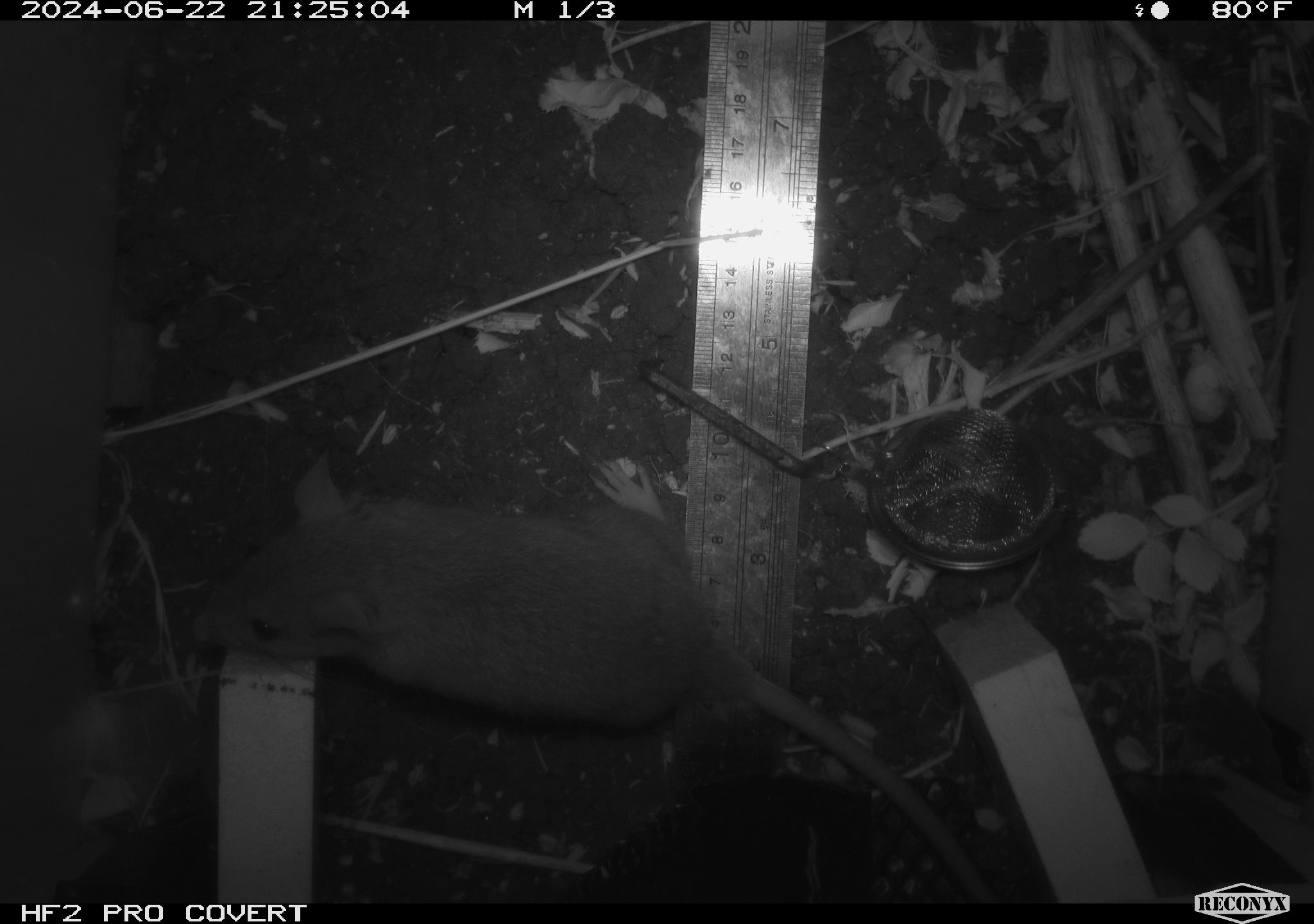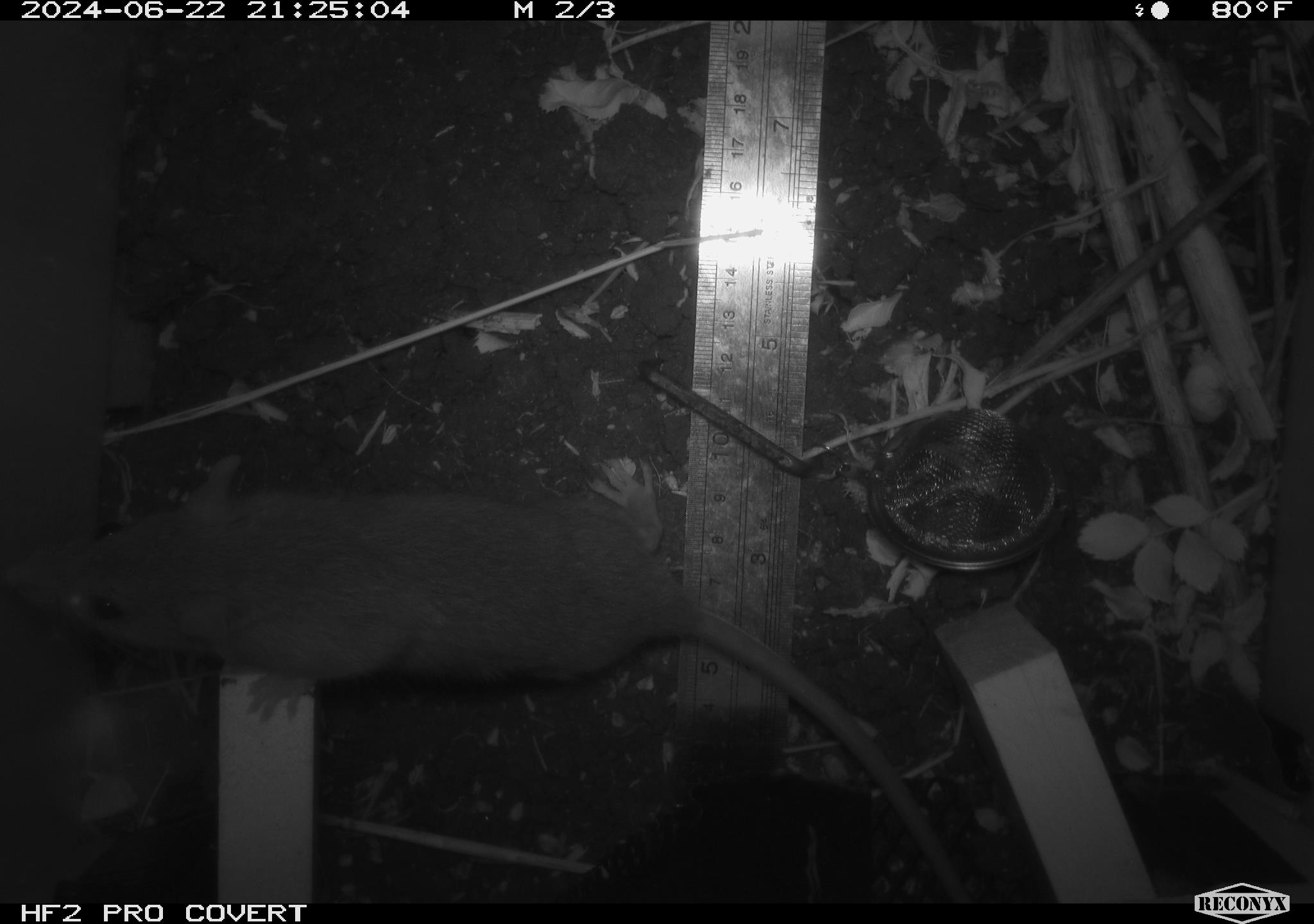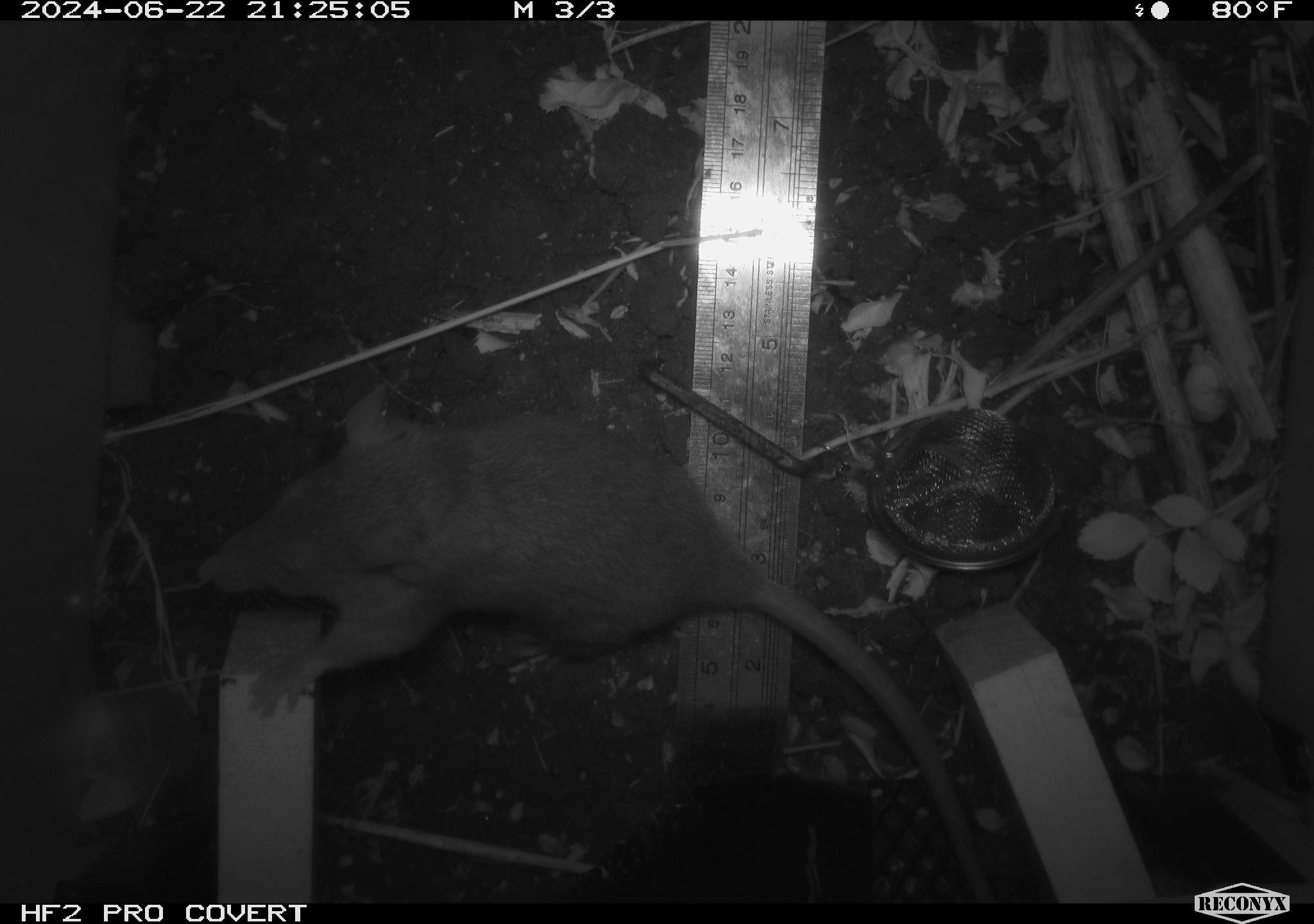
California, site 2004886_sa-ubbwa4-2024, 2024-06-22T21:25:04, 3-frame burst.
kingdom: Animalia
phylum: Chordata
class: Mammalia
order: Rodentia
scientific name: Rodentia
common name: woodrat or rat or mouse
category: woodrat or rat or mouse species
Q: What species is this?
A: Woodrat or rat or mouse species (woodrat or rat or mouse) (Rodentia).